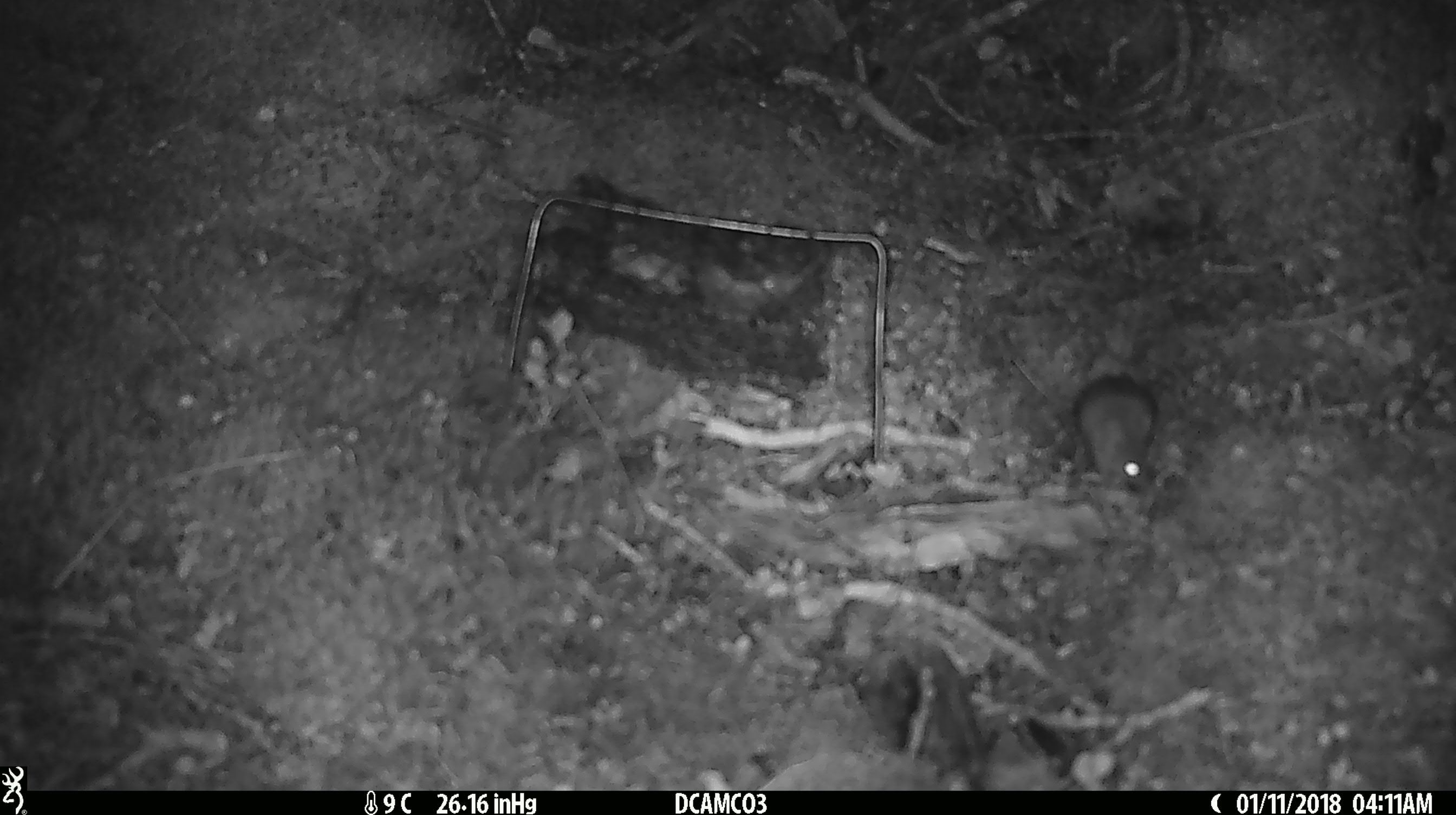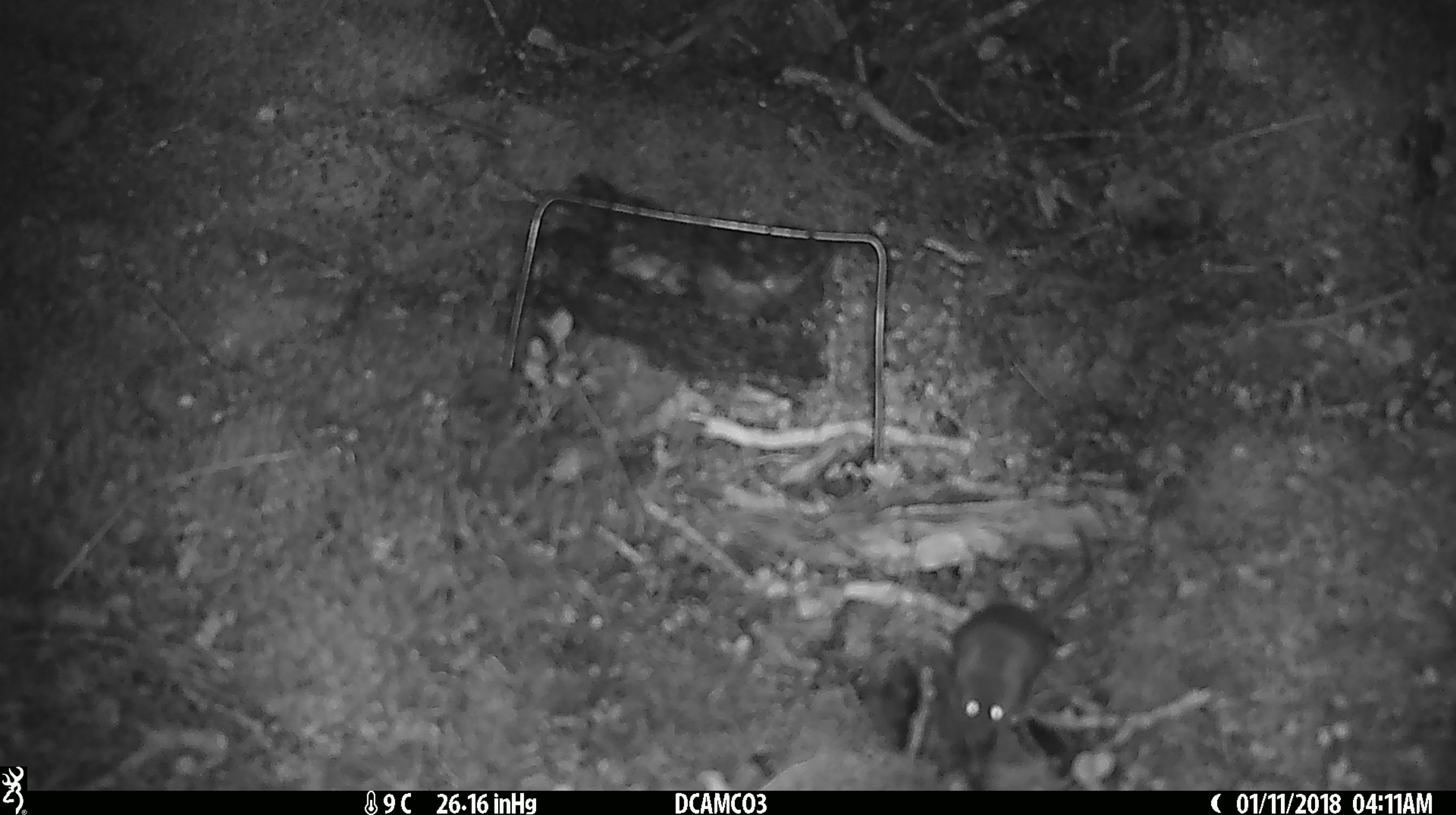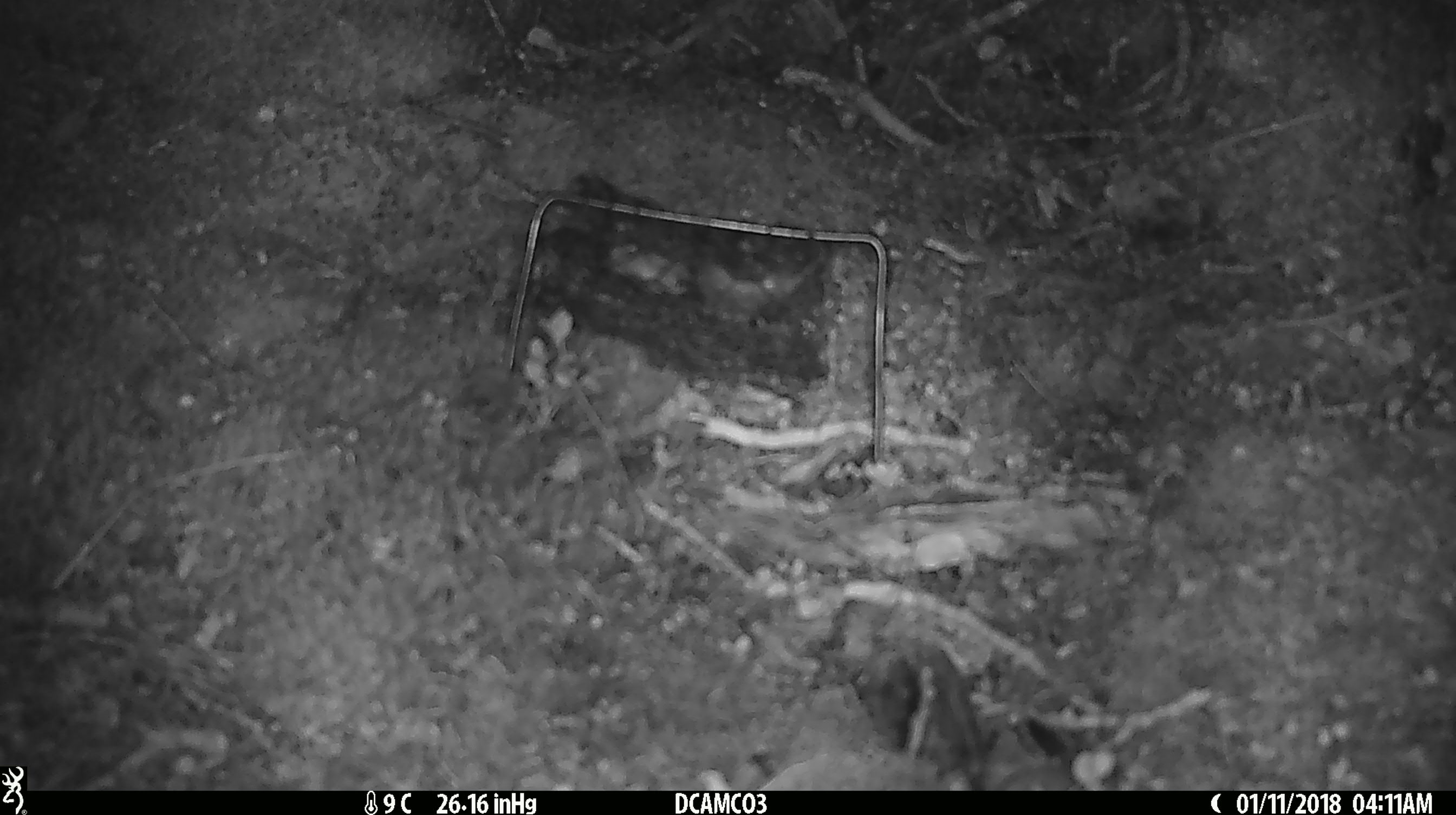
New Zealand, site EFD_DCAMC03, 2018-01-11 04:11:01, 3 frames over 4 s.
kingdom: Animalia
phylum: Chordata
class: Mammalia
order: Rodentia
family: Muridae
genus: Mus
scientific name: Mus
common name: mouse